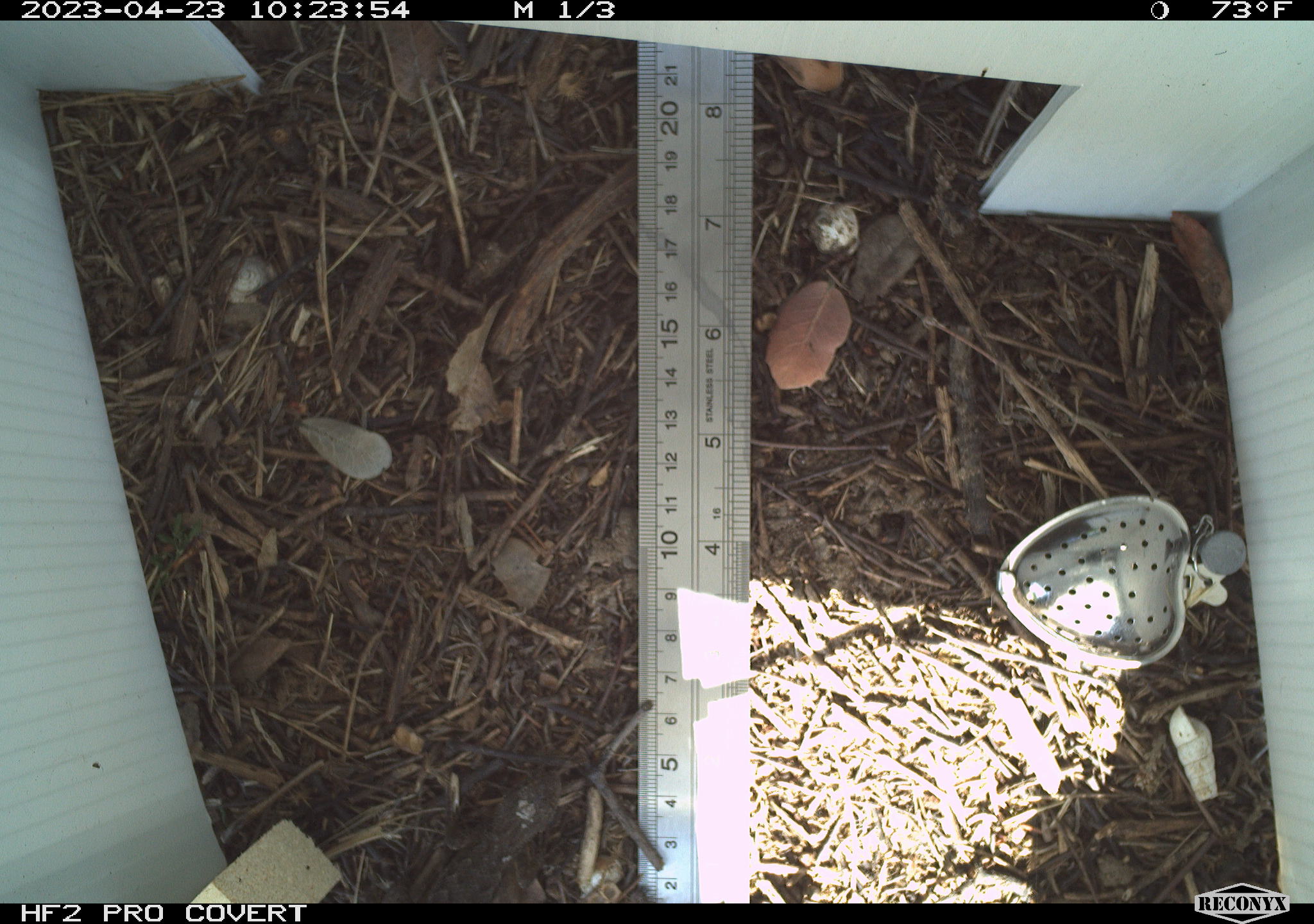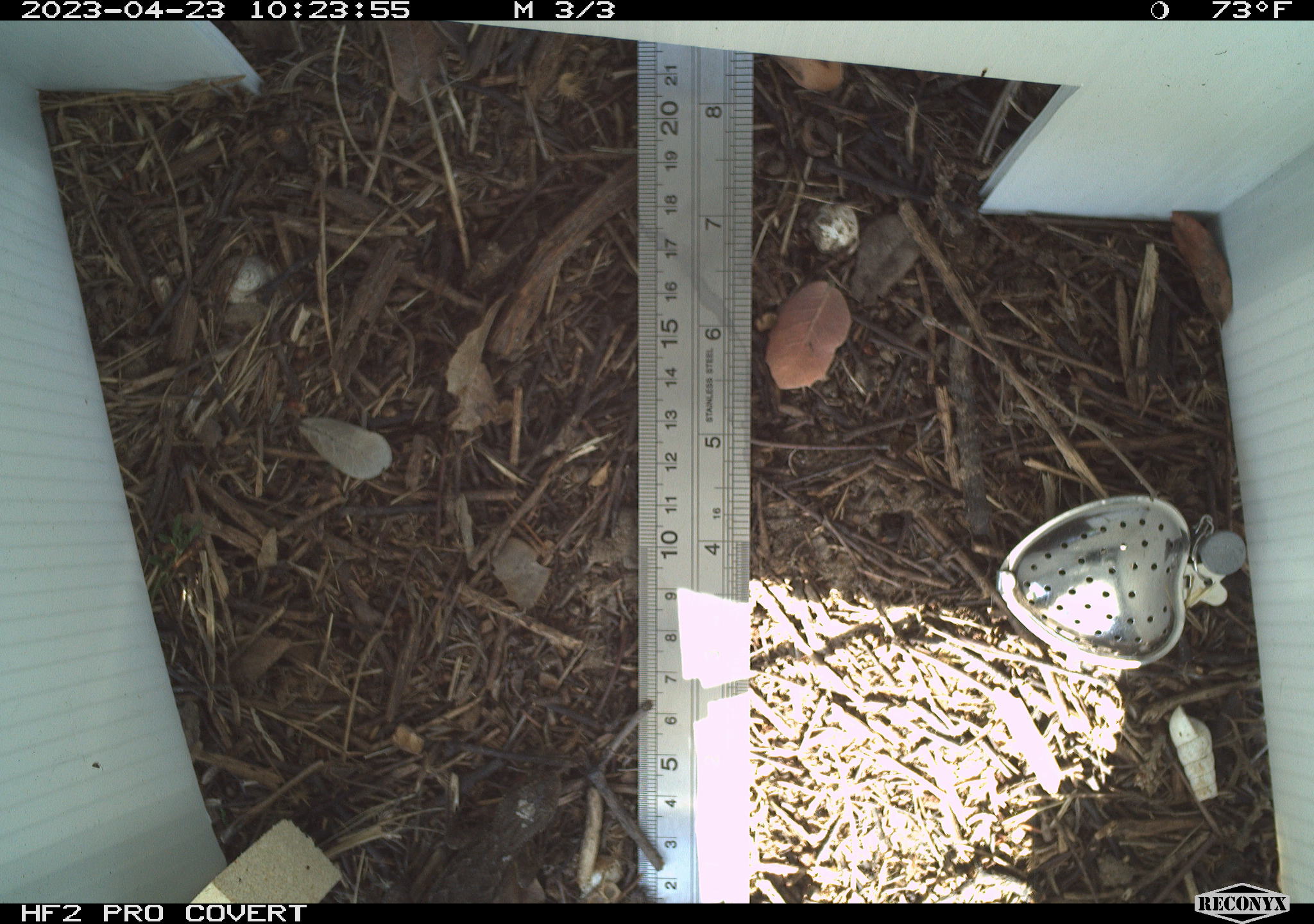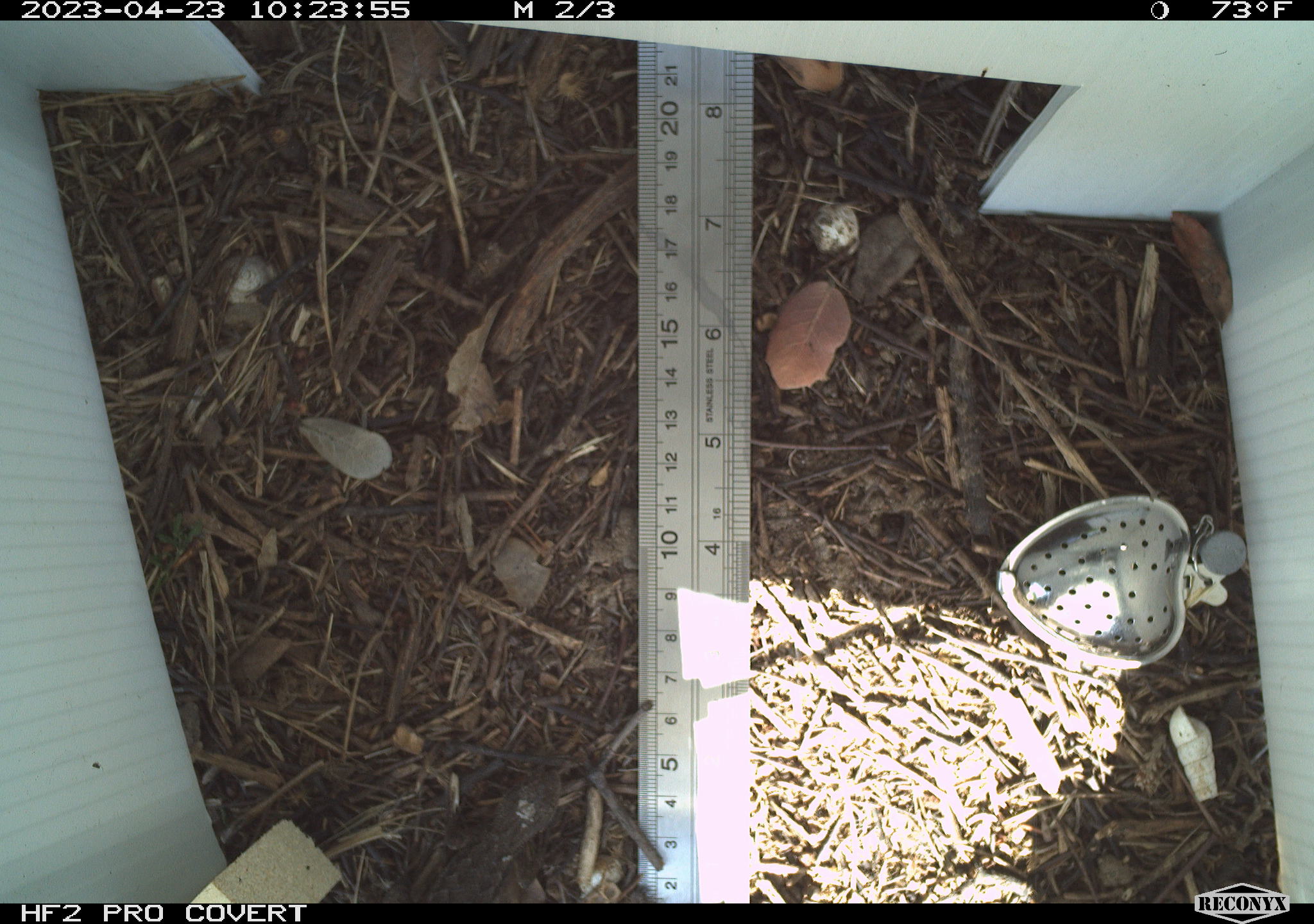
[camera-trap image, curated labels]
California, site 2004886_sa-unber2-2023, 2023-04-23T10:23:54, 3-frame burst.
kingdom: Animalia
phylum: Chordata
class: Reptilia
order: Squamata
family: Phrynosomatidae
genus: Sceloporus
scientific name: Sceloporus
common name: spiny lizards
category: sceloporus species